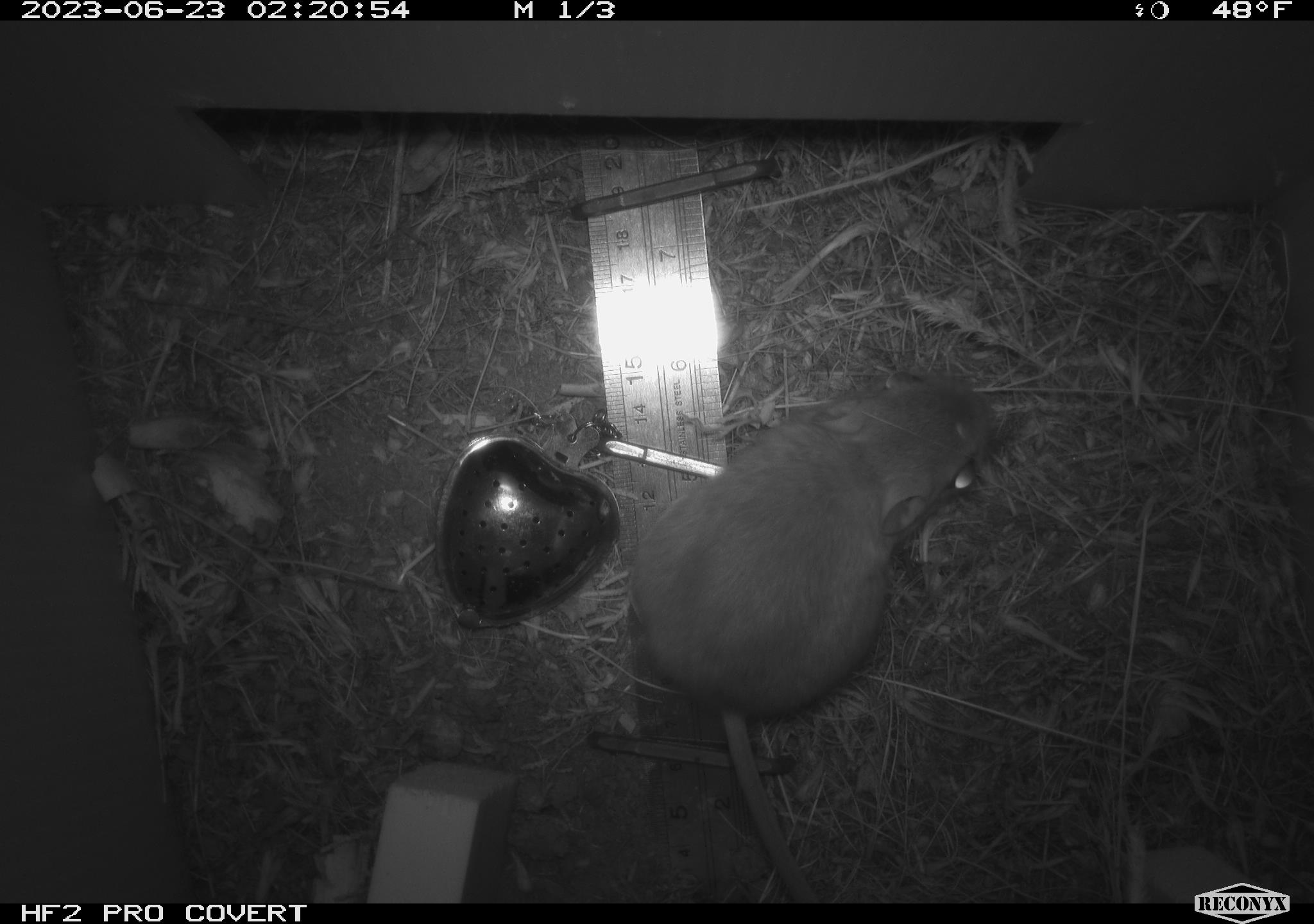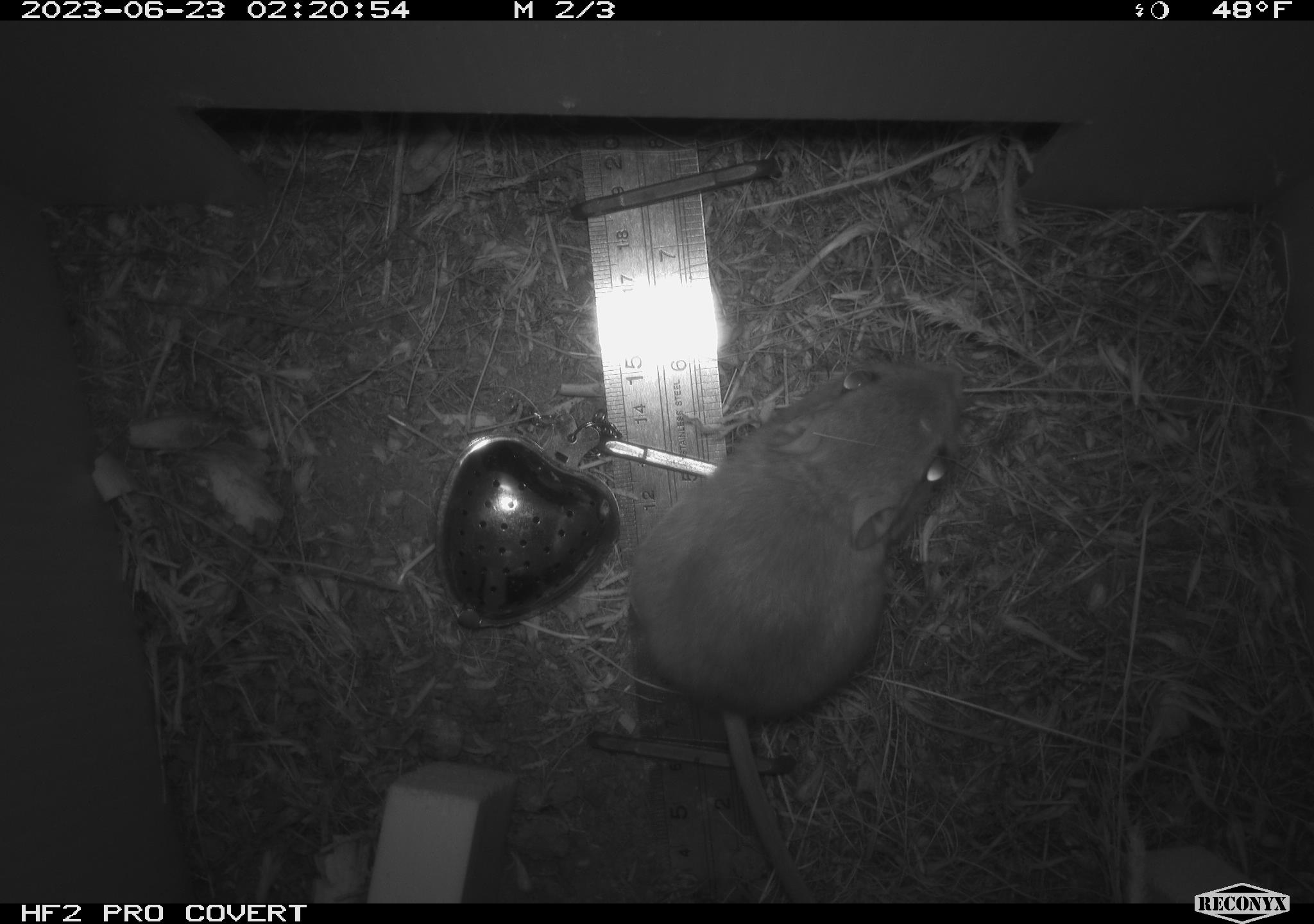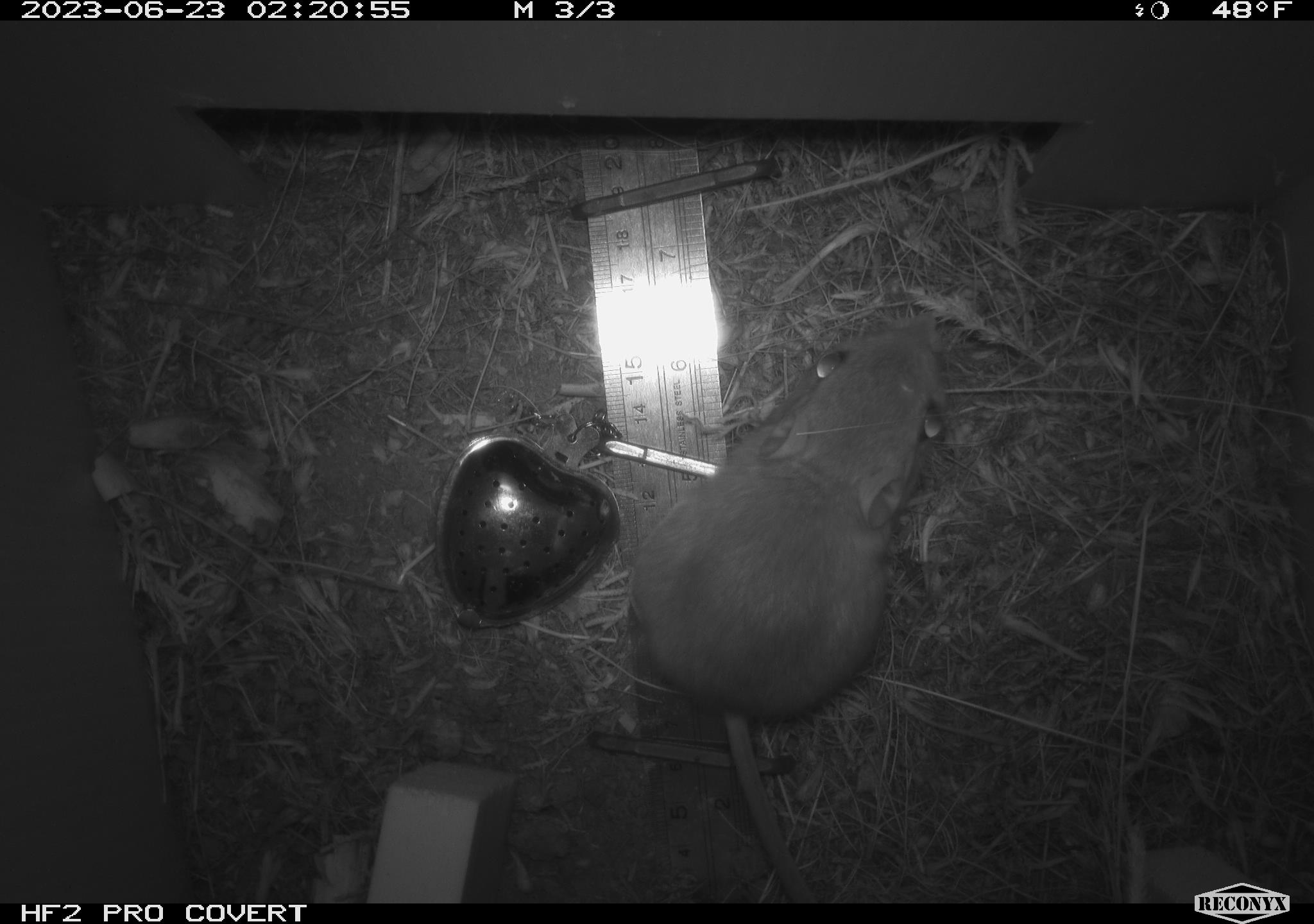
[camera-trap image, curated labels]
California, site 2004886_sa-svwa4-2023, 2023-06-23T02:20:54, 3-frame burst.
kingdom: Animalia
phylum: Chordata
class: Mammalia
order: Rodentia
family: Heteromyidae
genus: Dipodomys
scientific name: Dipodomys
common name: kangaroo rats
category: dipodomys species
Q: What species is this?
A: Dipodomys species (kangaroo rats) (Dipodomys).